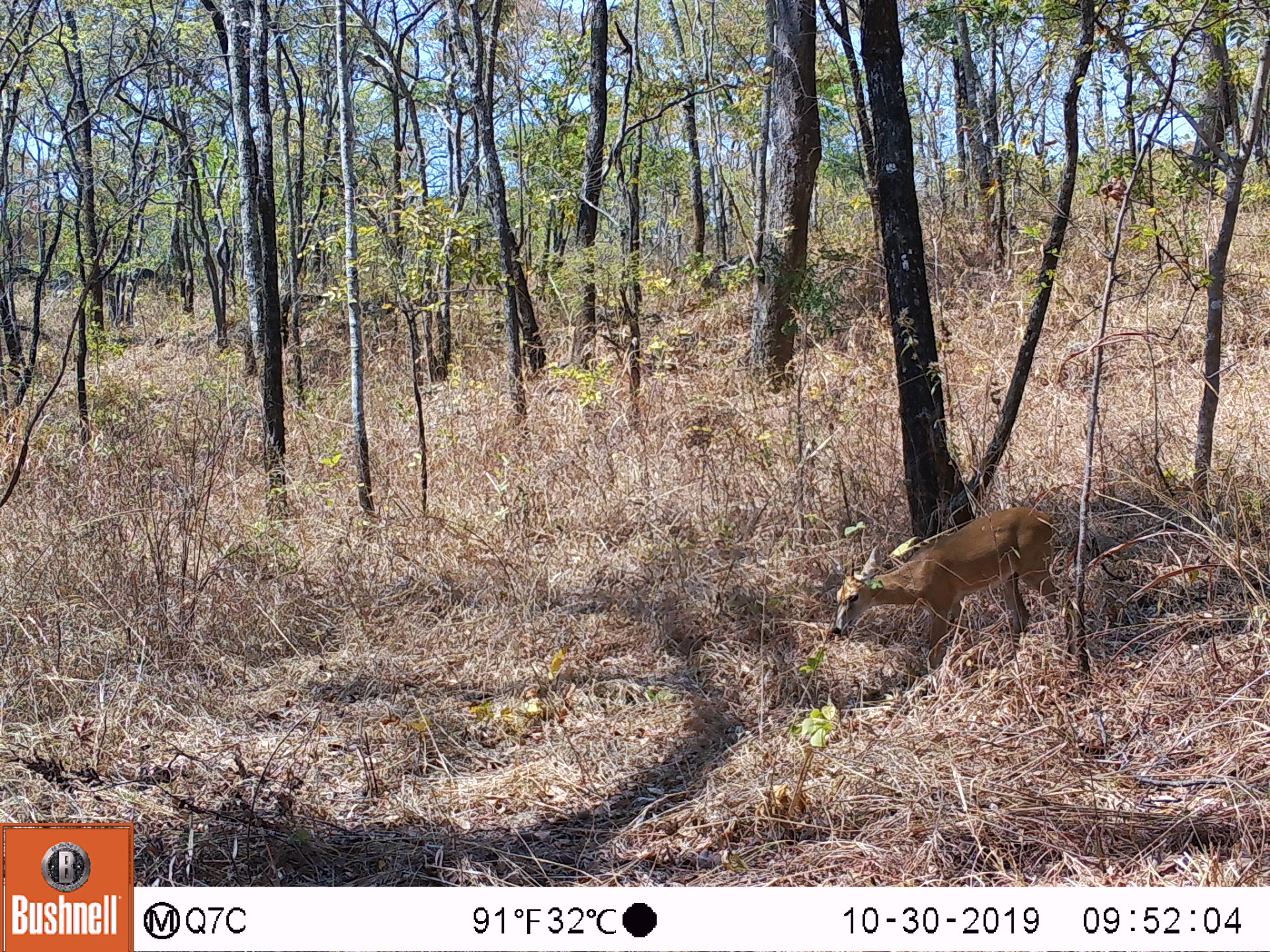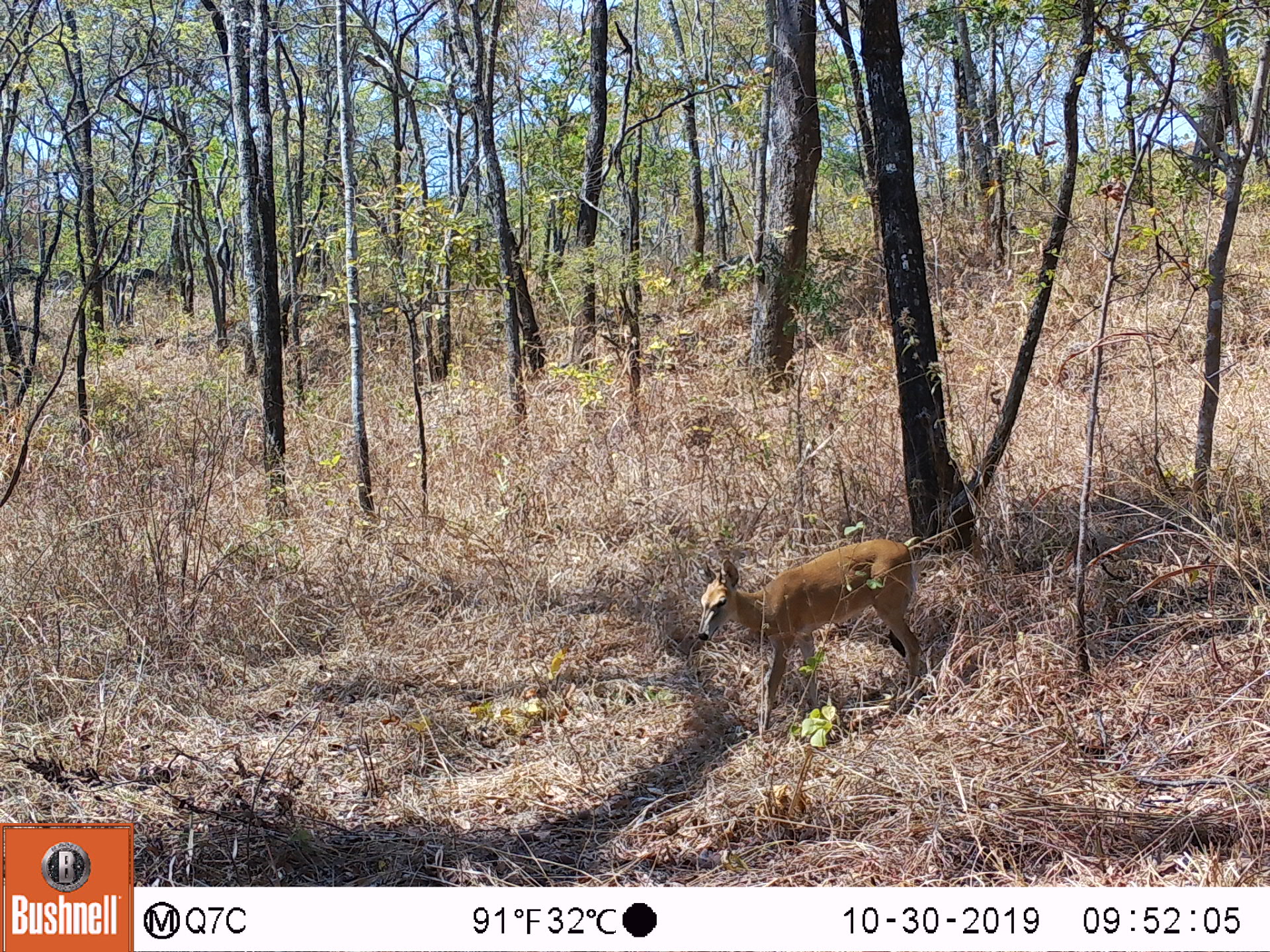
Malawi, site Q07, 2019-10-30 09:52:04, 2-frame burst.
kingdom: Animalia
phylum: Chordata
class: Mammalia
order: Artiodactyla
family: Bovidae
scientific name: Antilopinae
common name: small antelope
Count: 1.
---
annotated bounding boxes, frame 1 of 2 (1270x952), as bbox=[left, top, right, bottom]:
small antelope: bbox=[823, 493, 1073, 691]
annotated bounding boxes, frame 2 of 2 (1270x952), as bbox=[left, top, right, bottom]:
small antelope: bbox=[689, 525, 928, 743]